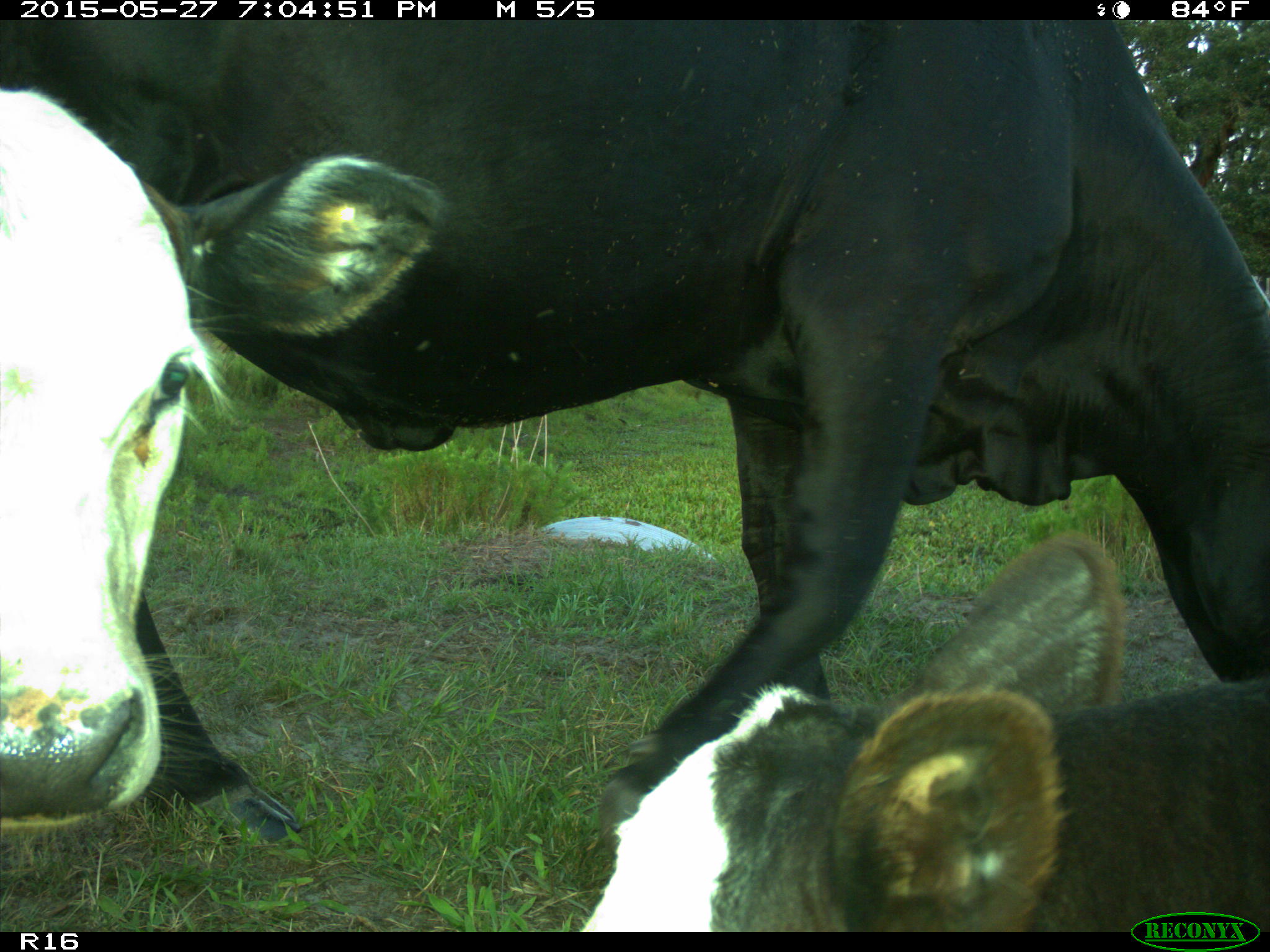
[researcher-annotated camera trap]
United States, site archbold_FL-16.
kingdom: Animalia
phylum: Chordata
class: Mammalia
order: Artiodactyla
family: Bovidae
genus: Bos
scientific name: Bos taurus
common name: domestic cow